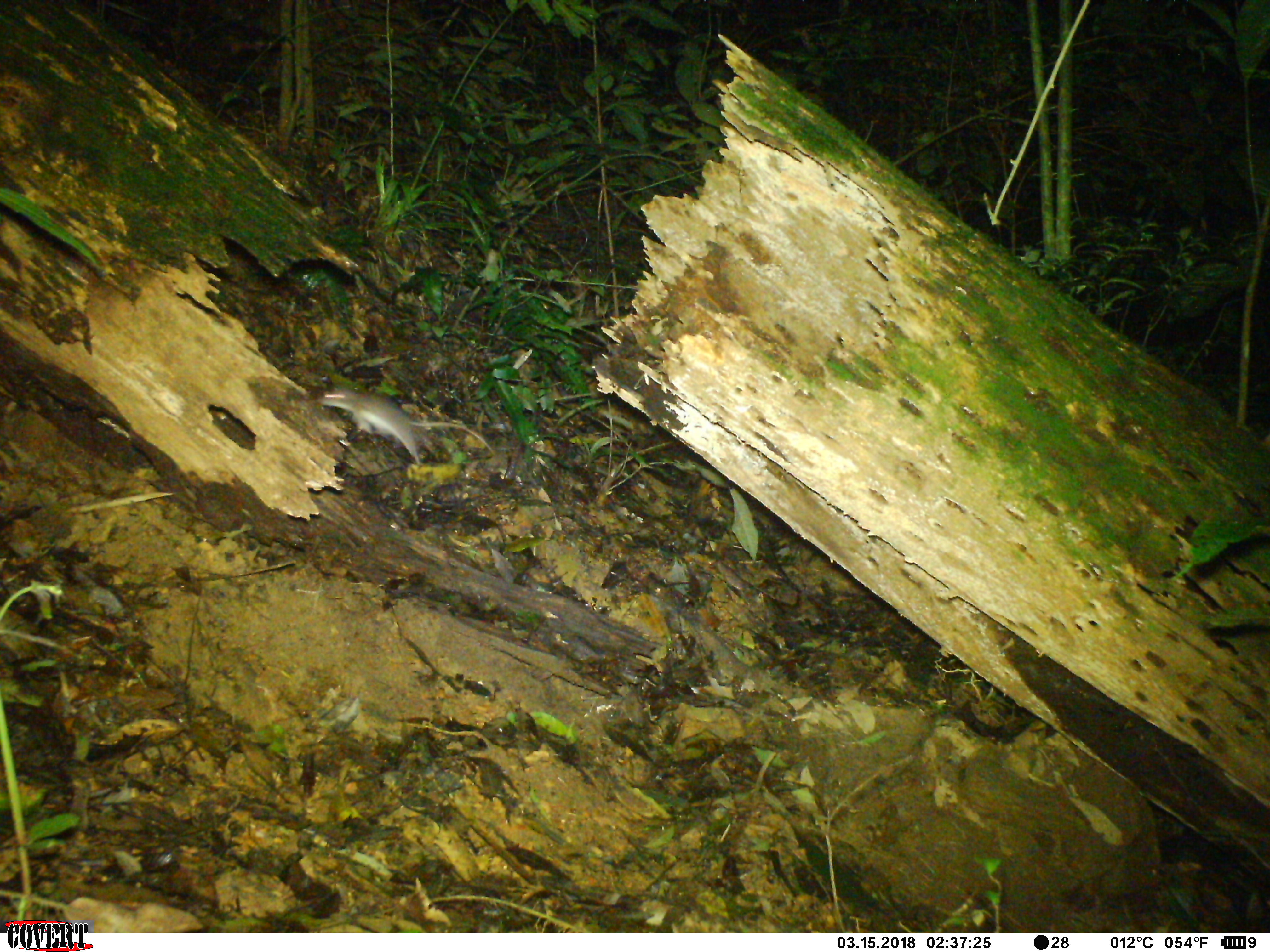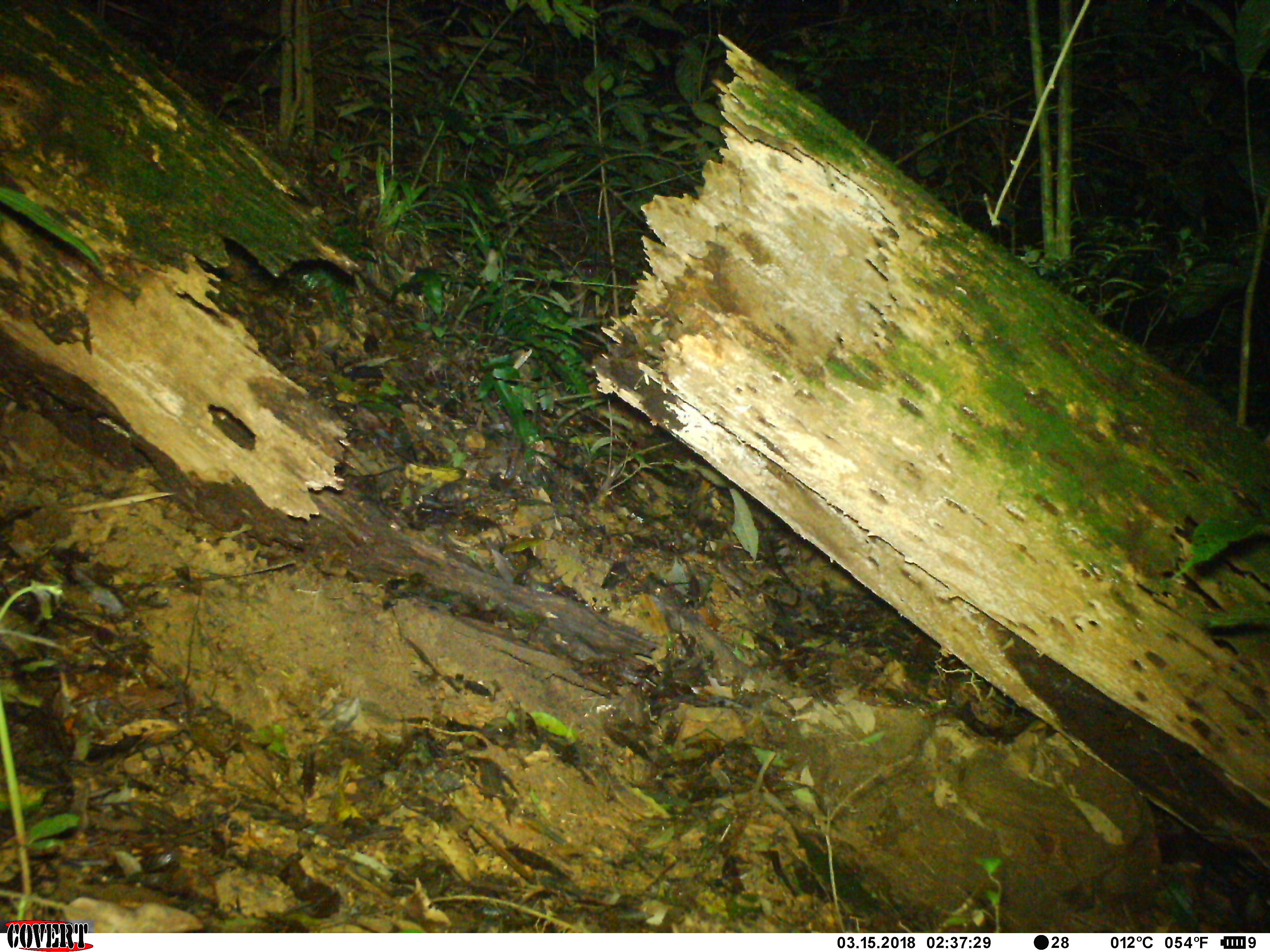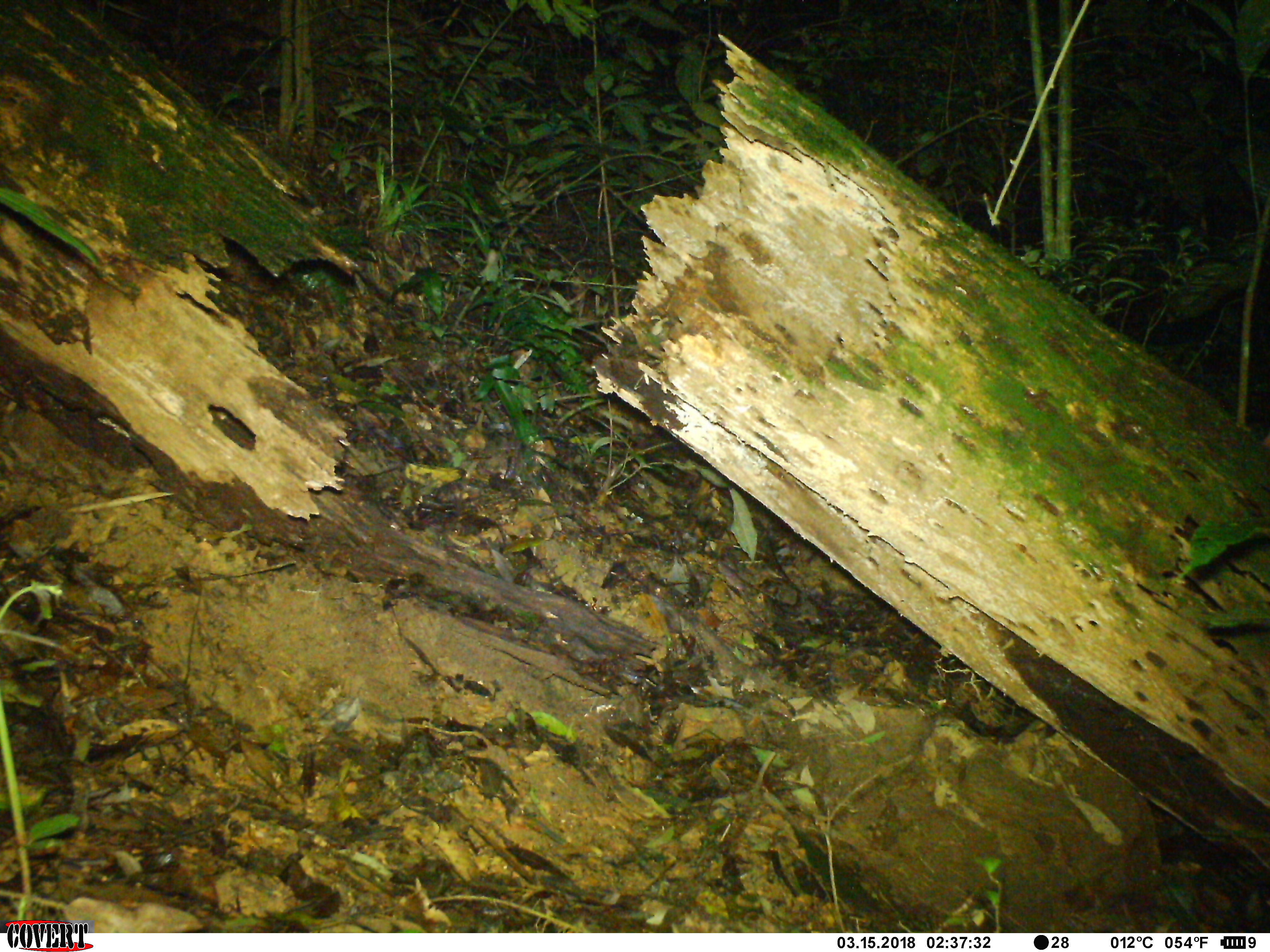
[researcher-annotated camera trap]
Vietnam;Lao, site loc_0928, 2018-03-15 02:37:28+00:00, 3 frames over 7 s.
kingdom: Animalia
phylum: Chordata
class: Mammalia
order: Rodentia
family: Muridae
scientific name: Muridae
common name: old-world mice and rats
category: unidentified murid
Unidentified murid (old-world mice and rats) (Muridae). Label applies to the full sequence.